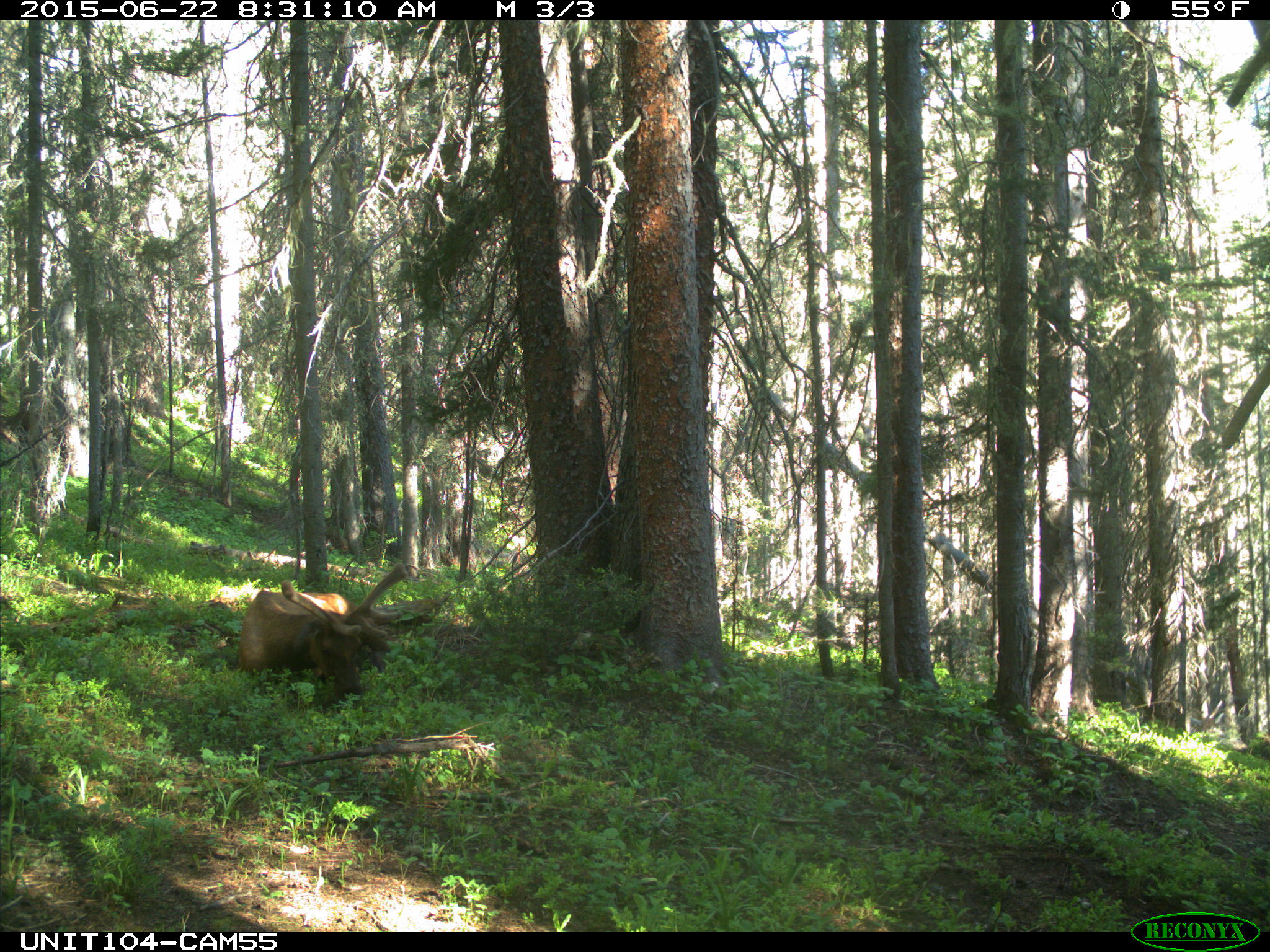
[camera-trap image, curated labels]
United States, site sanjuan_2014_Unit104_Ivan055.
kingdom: Animalia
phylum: Chordata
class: Mammalia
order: Artiodactyla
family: Cervidae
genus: Cervus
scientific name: Cervus elaphus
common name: red deer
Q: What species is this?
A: Cervus elaphus (red deer).